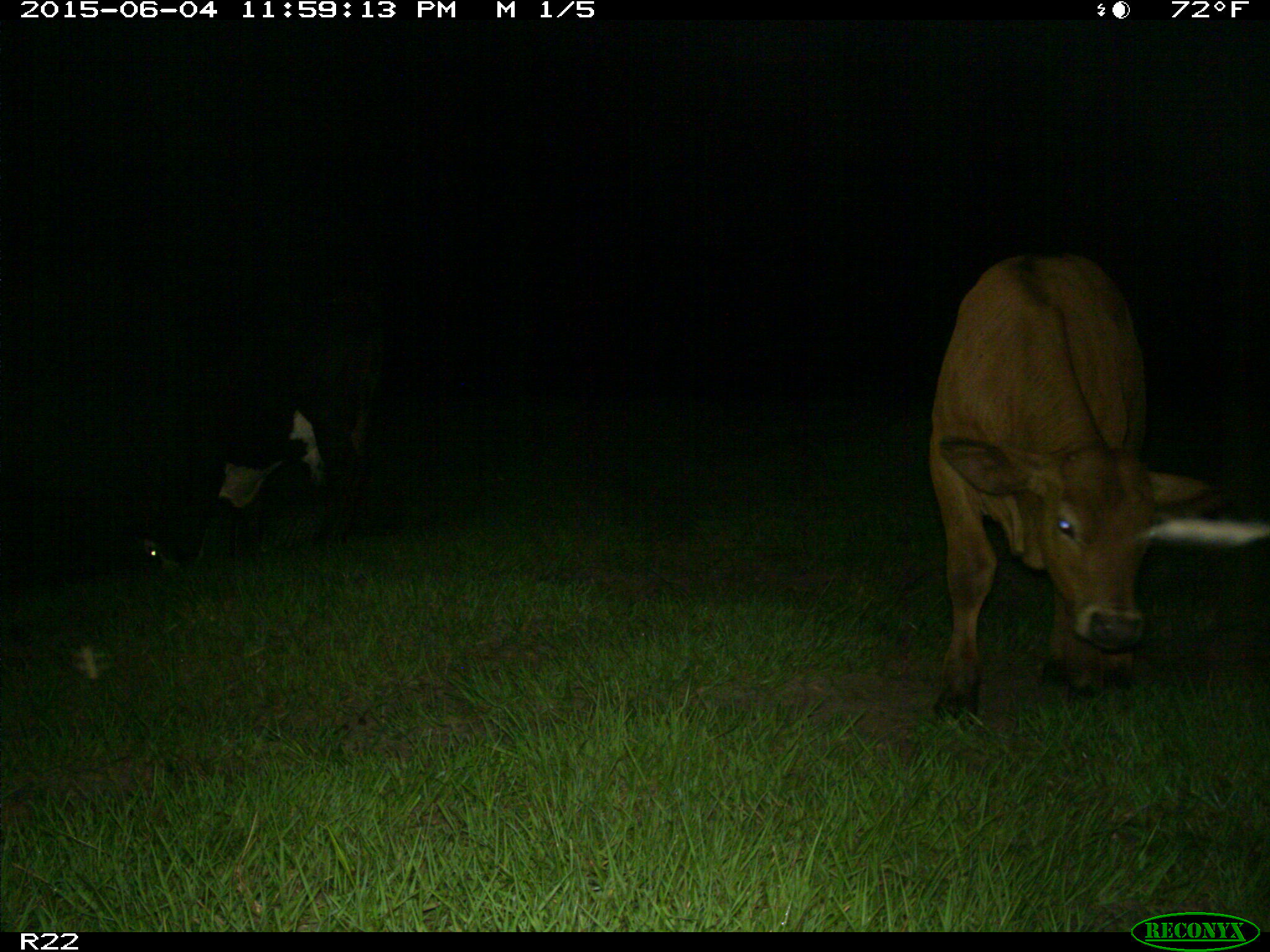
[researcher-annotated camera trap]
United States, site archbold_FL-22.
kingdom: Animalia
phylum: Chordata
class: Mammalia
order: Artiodactyla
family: Bovidae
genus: Bos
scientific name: Bos taurus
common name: domestic cow